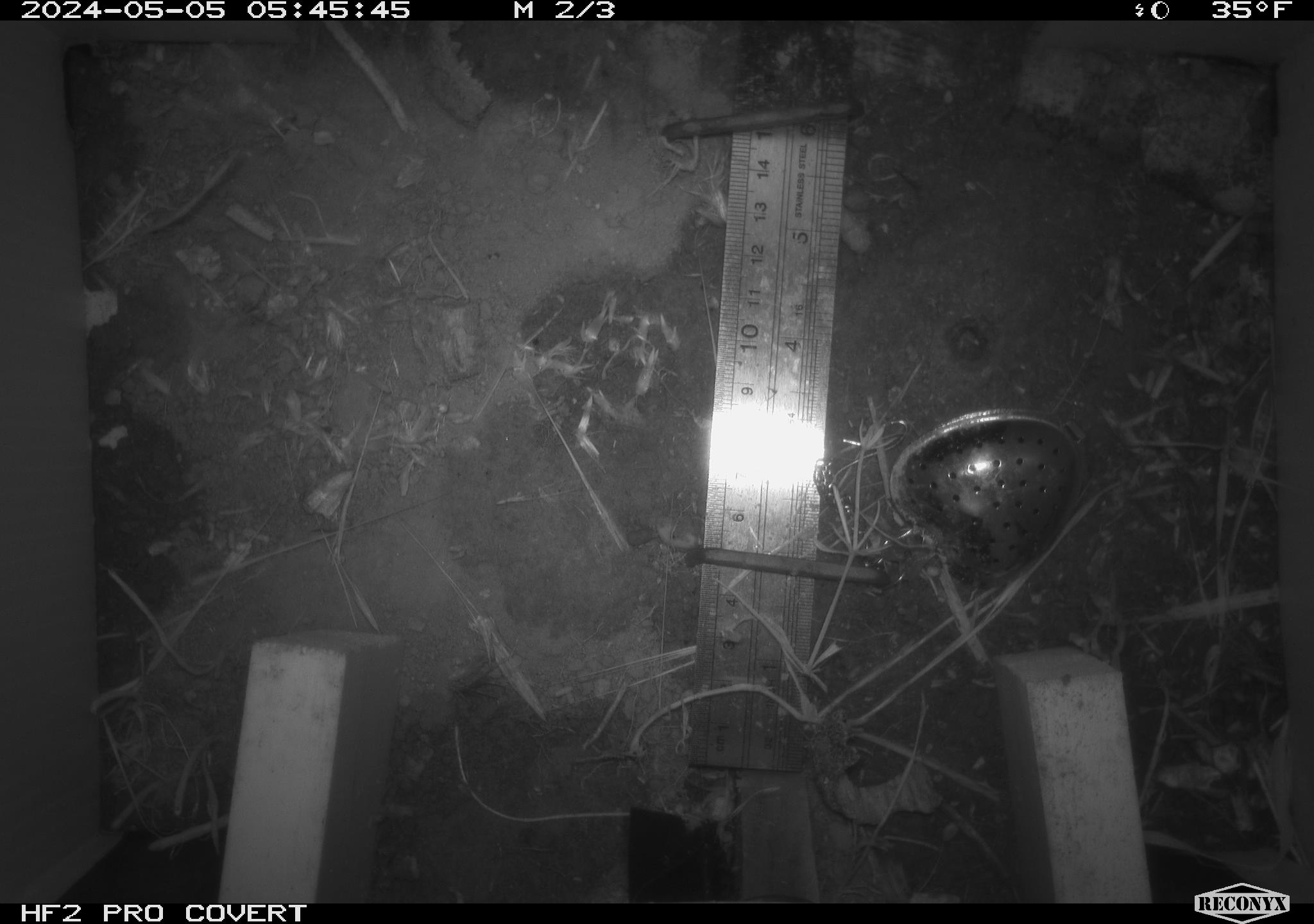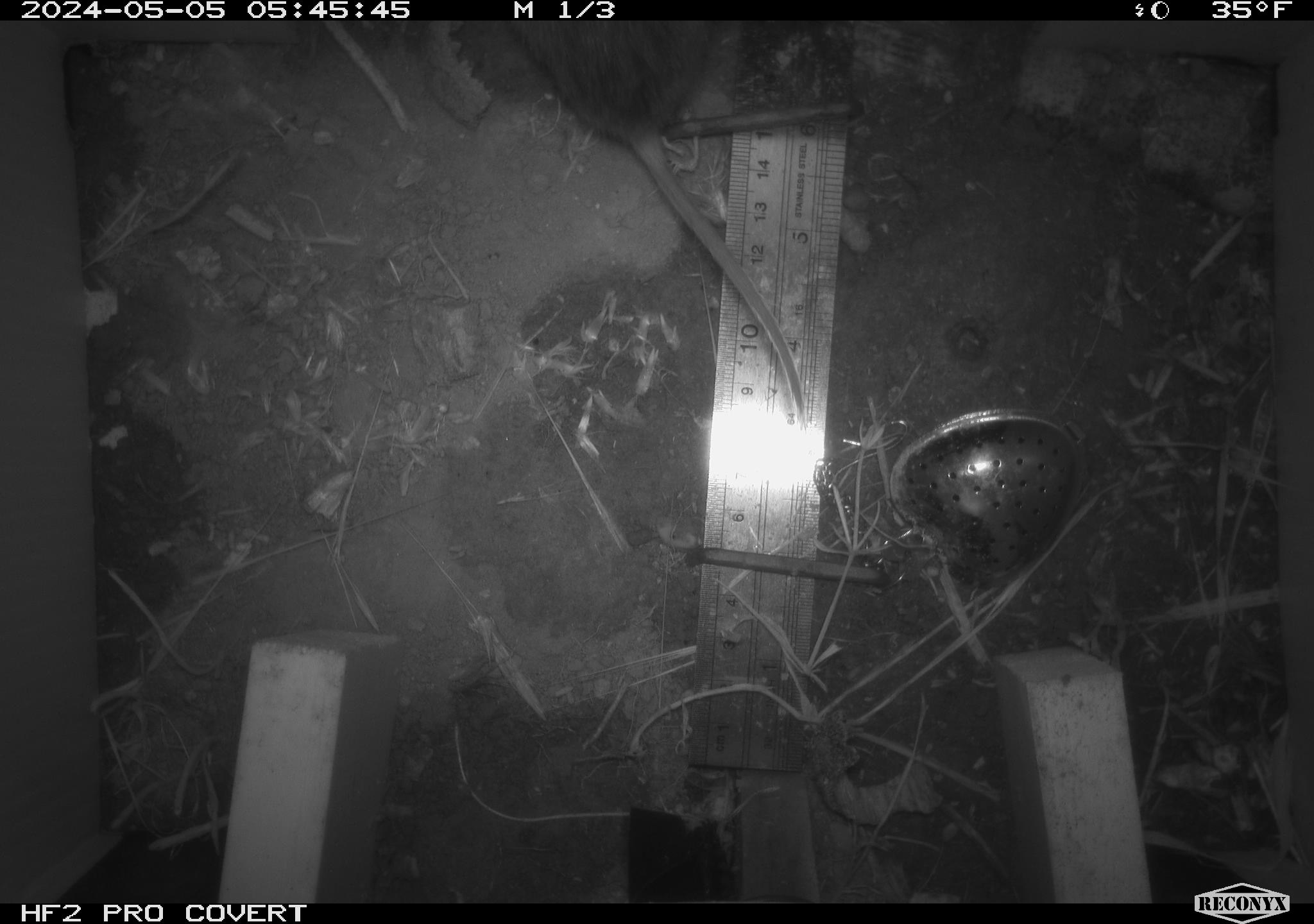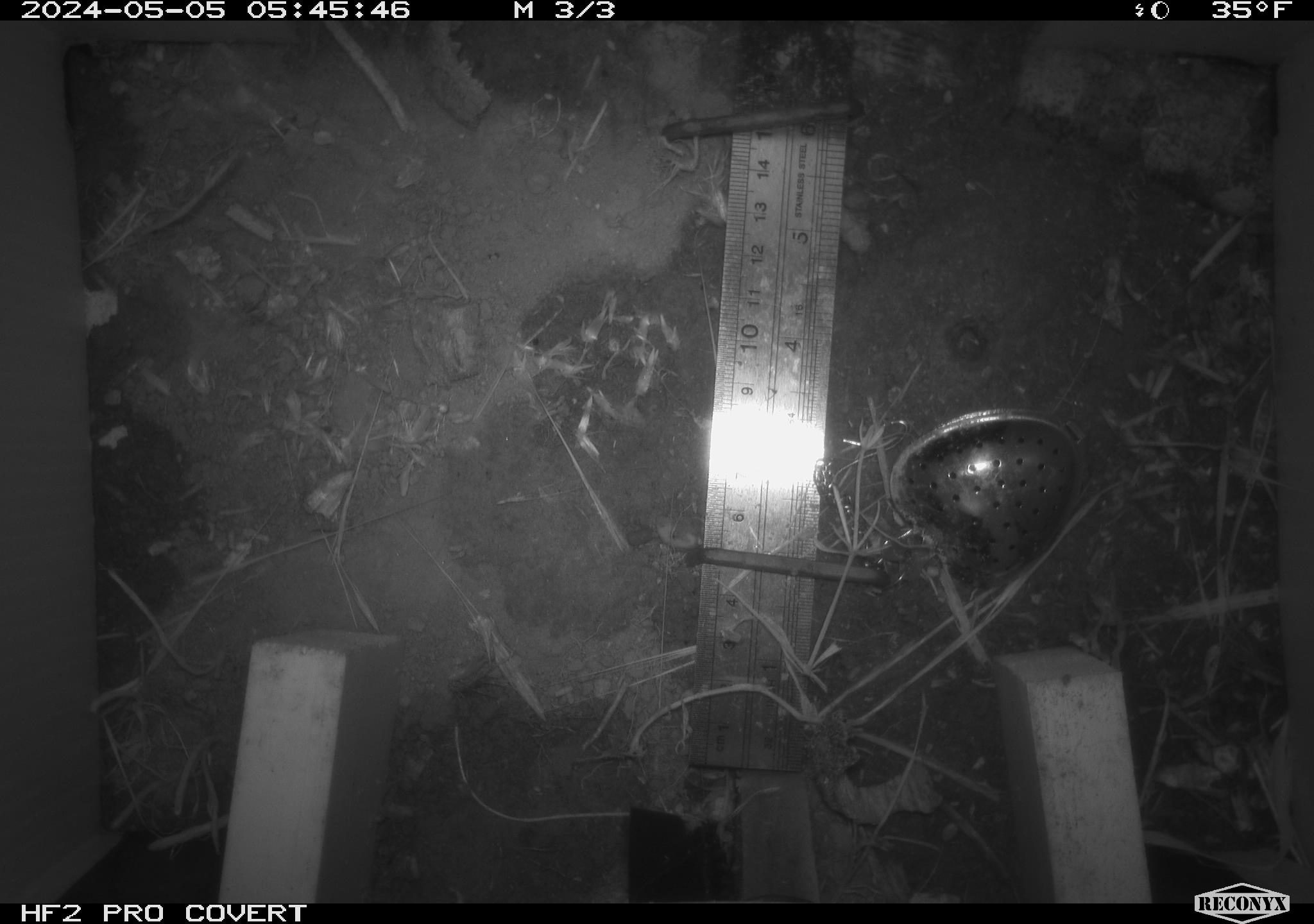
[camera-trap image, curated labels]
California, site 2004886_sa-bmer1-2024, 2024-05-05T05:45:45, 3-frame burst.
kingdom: Animalia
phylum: Chordata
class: Mammalia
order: Rodentia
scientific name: Rodentia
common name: mouse species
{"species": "mouse species (Rodentia)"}